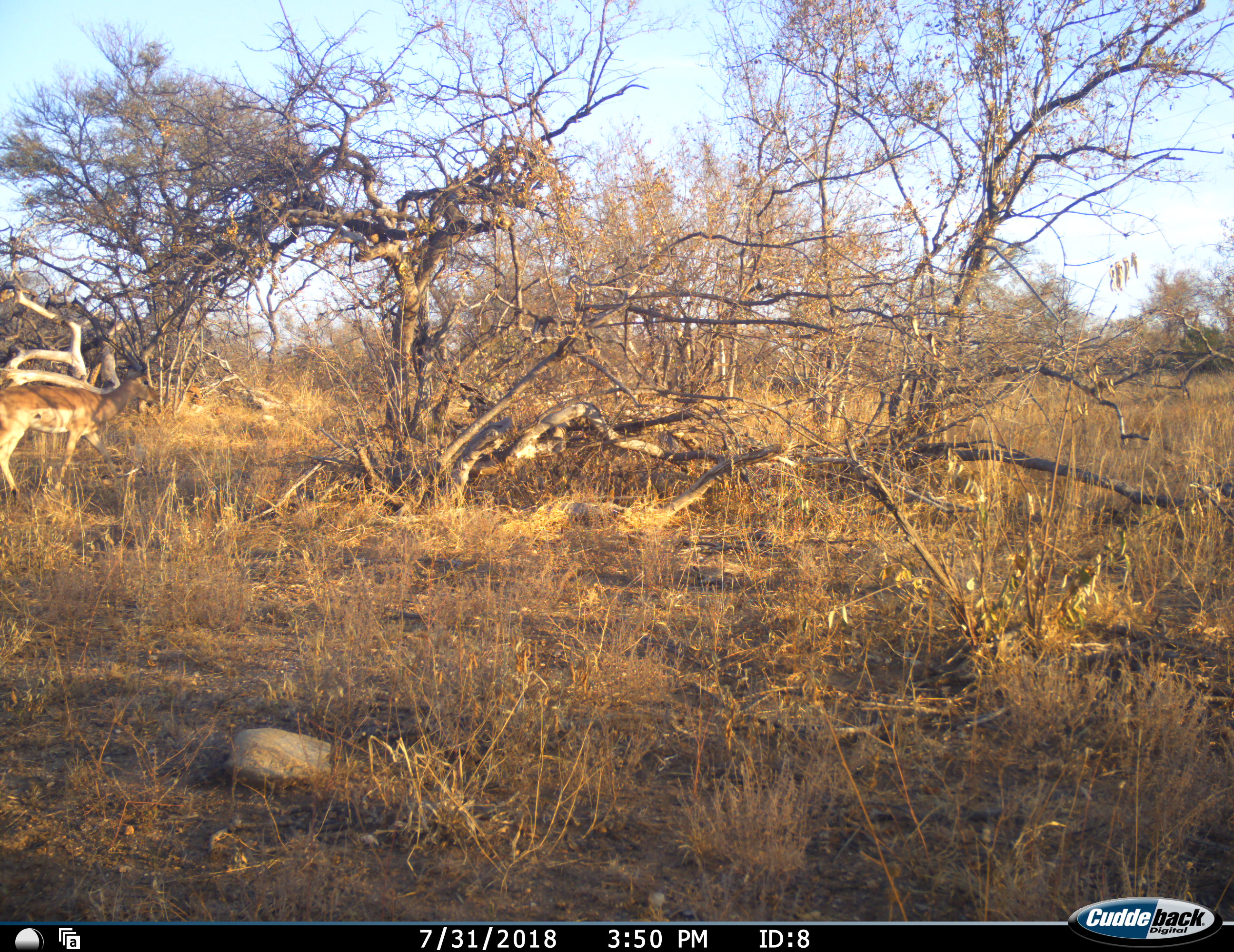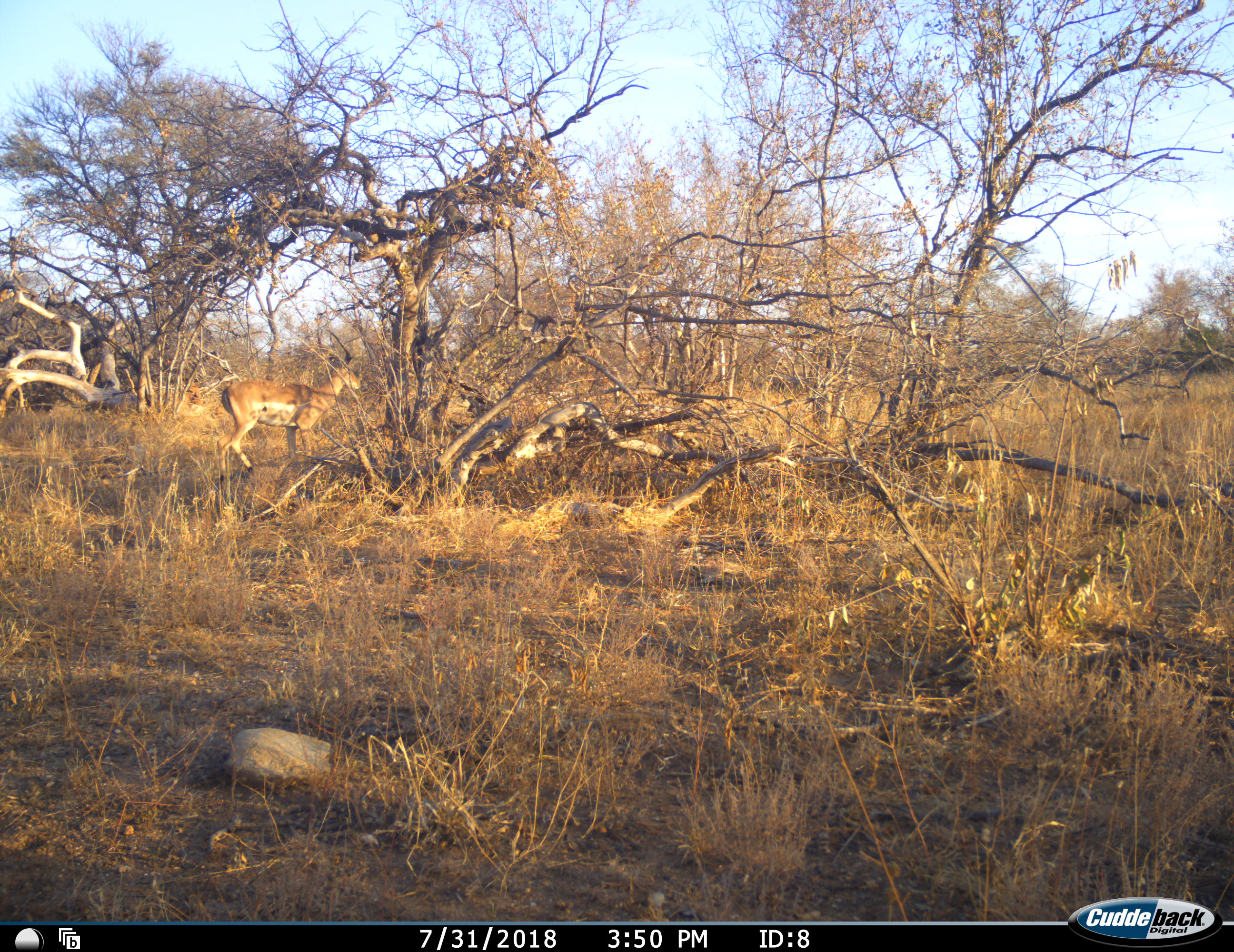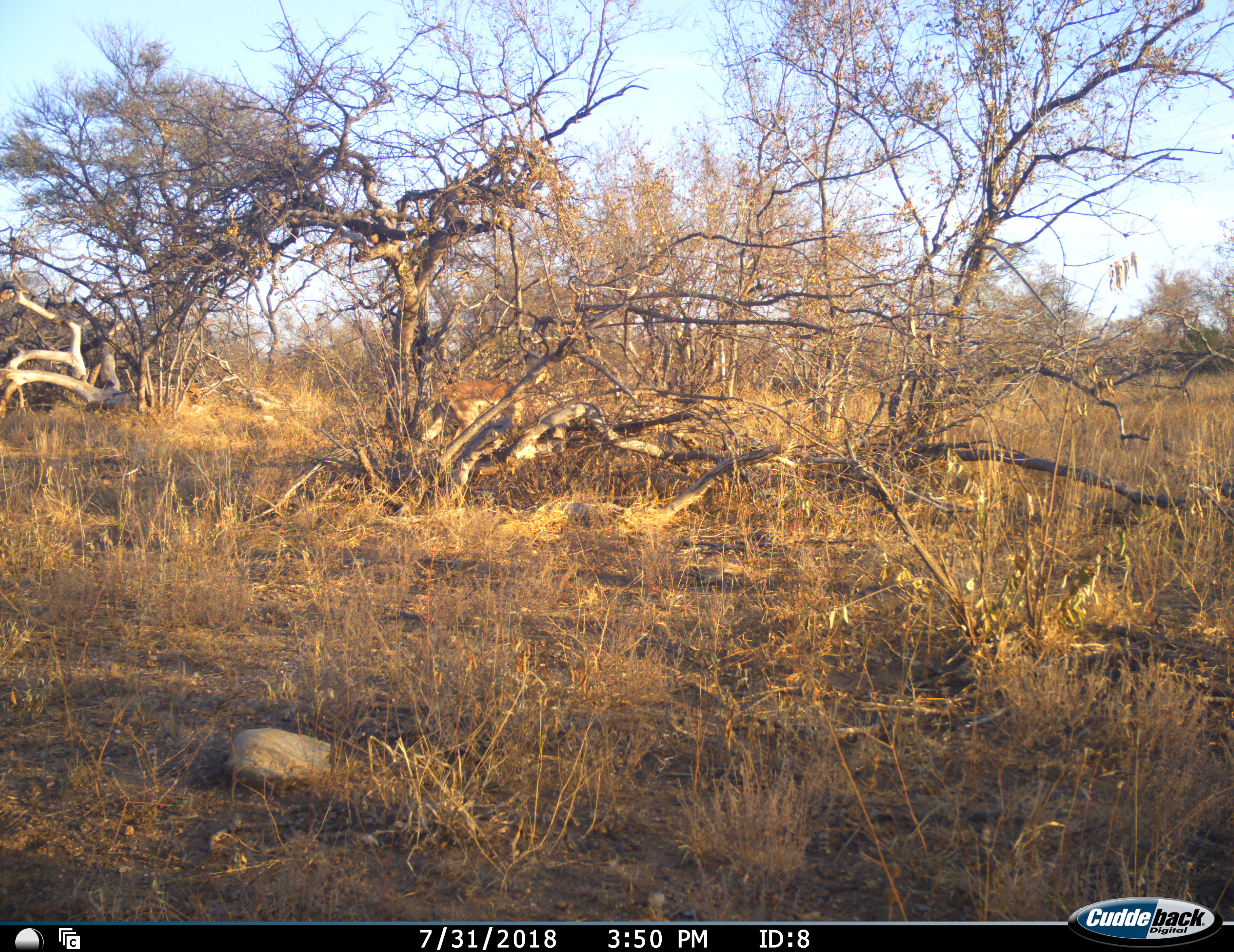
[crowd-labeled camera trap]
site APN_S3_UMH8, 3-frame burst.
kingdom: Animalia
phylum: Chordata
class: Mammalia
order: Artiodactyla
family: Bovidae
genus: Aepyceros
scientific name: Aepyceros melampus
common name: impala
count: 1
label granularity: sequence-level